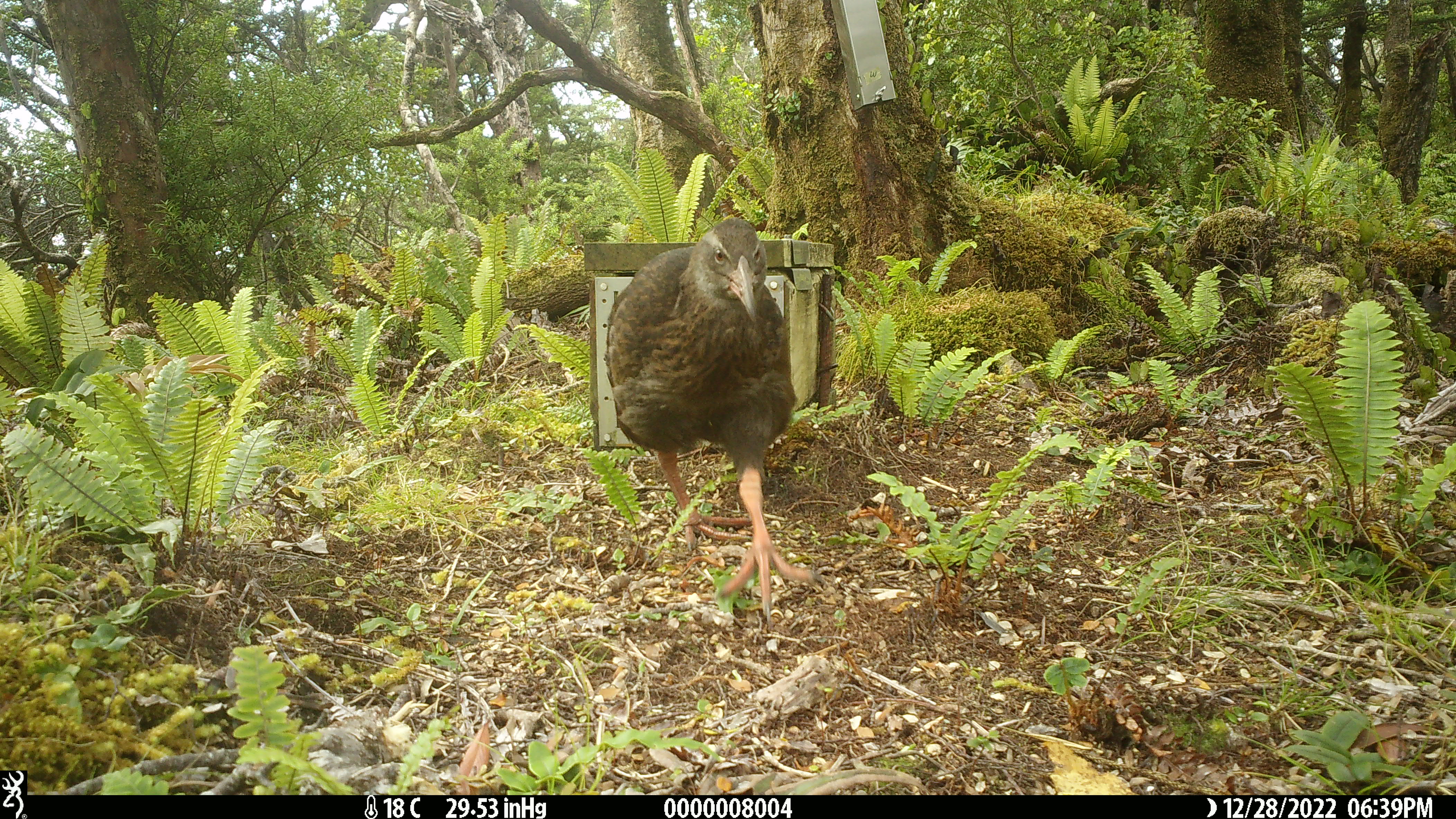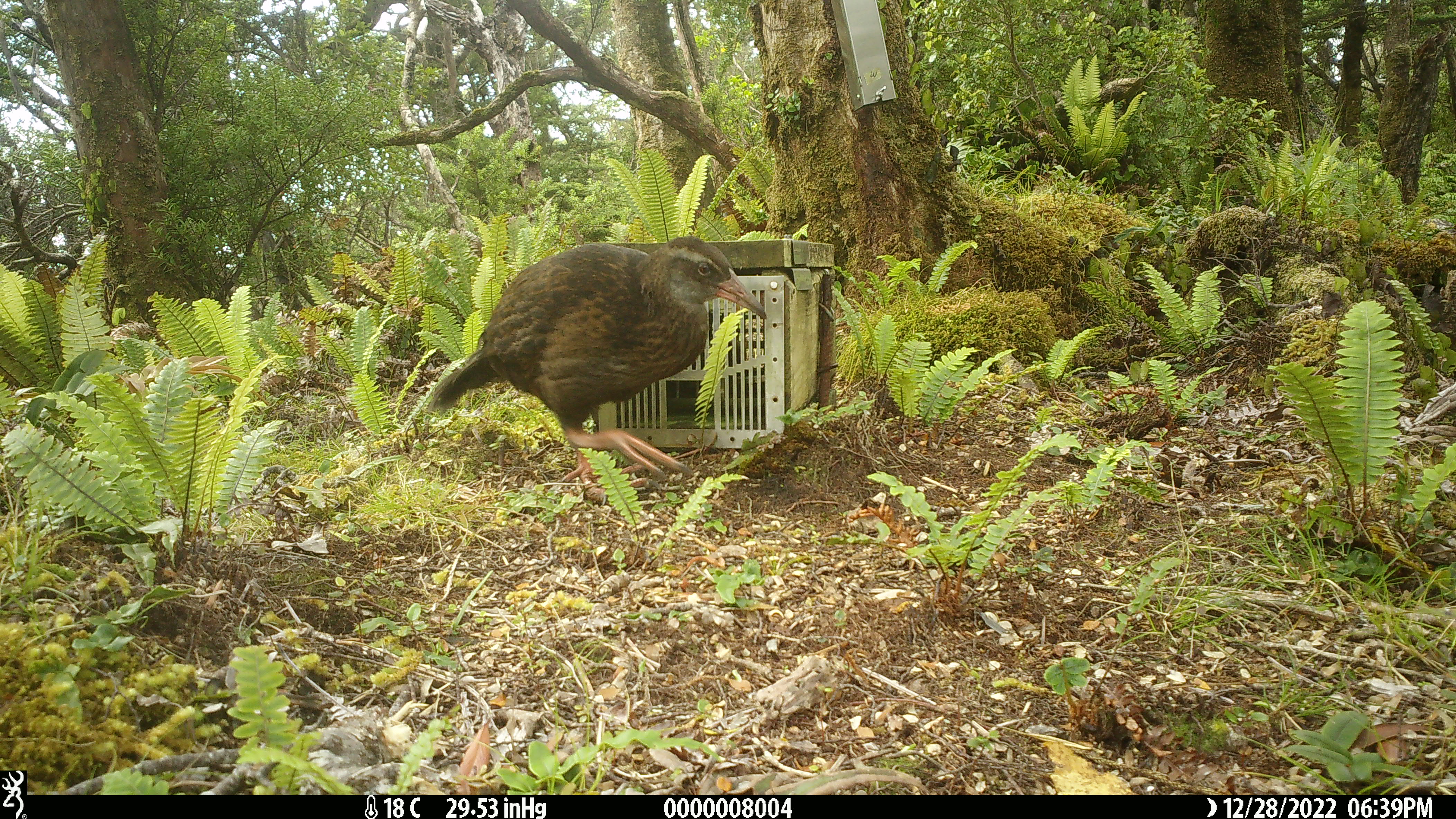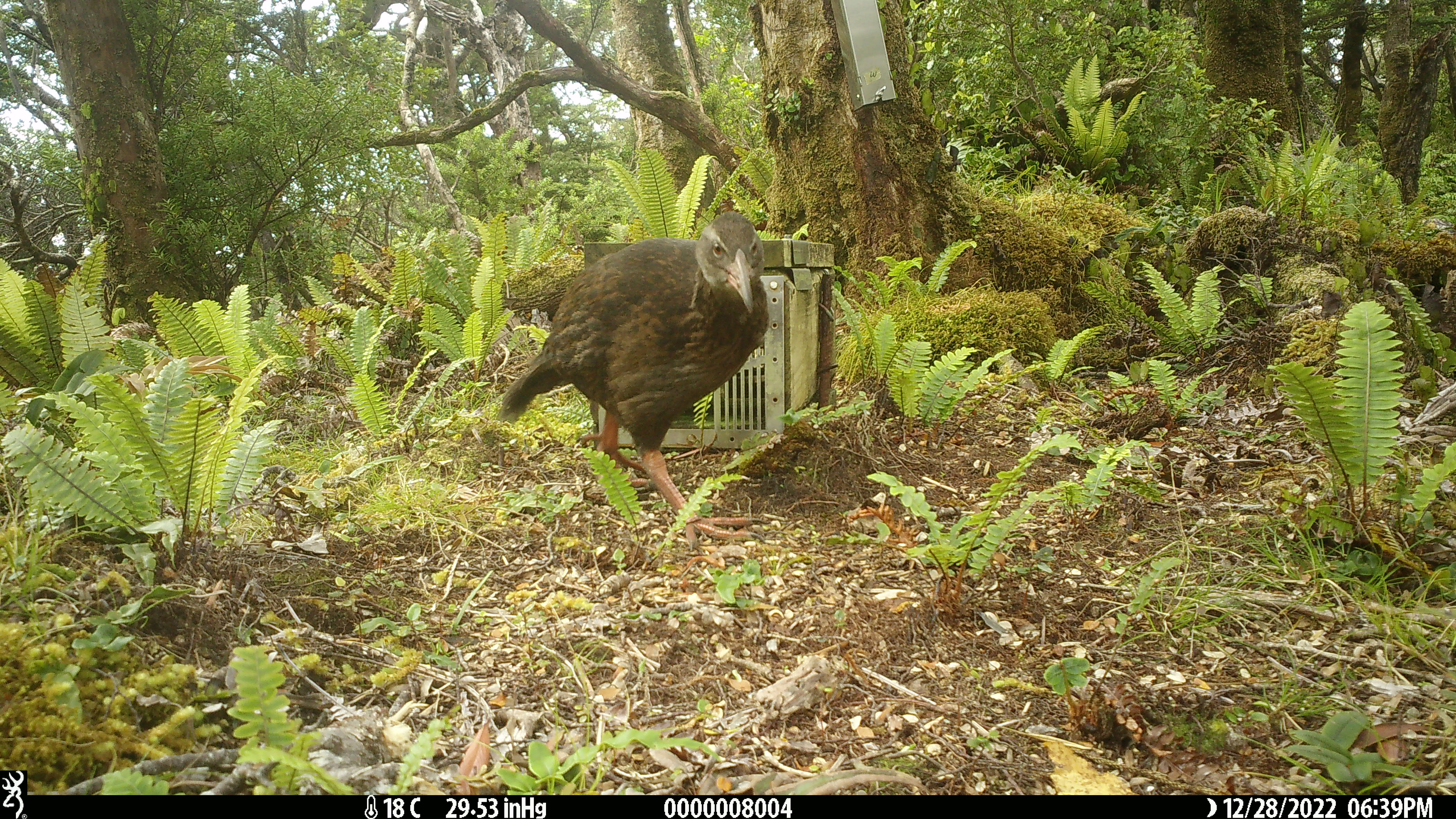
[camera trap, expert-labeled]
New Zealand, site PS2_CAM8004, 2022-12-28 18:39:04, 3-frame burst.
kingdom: Animalia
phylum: Chordata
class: Aves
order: Gruiformes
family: Rallidae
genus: Gallirallus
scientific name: Gallirallus australis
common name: weka